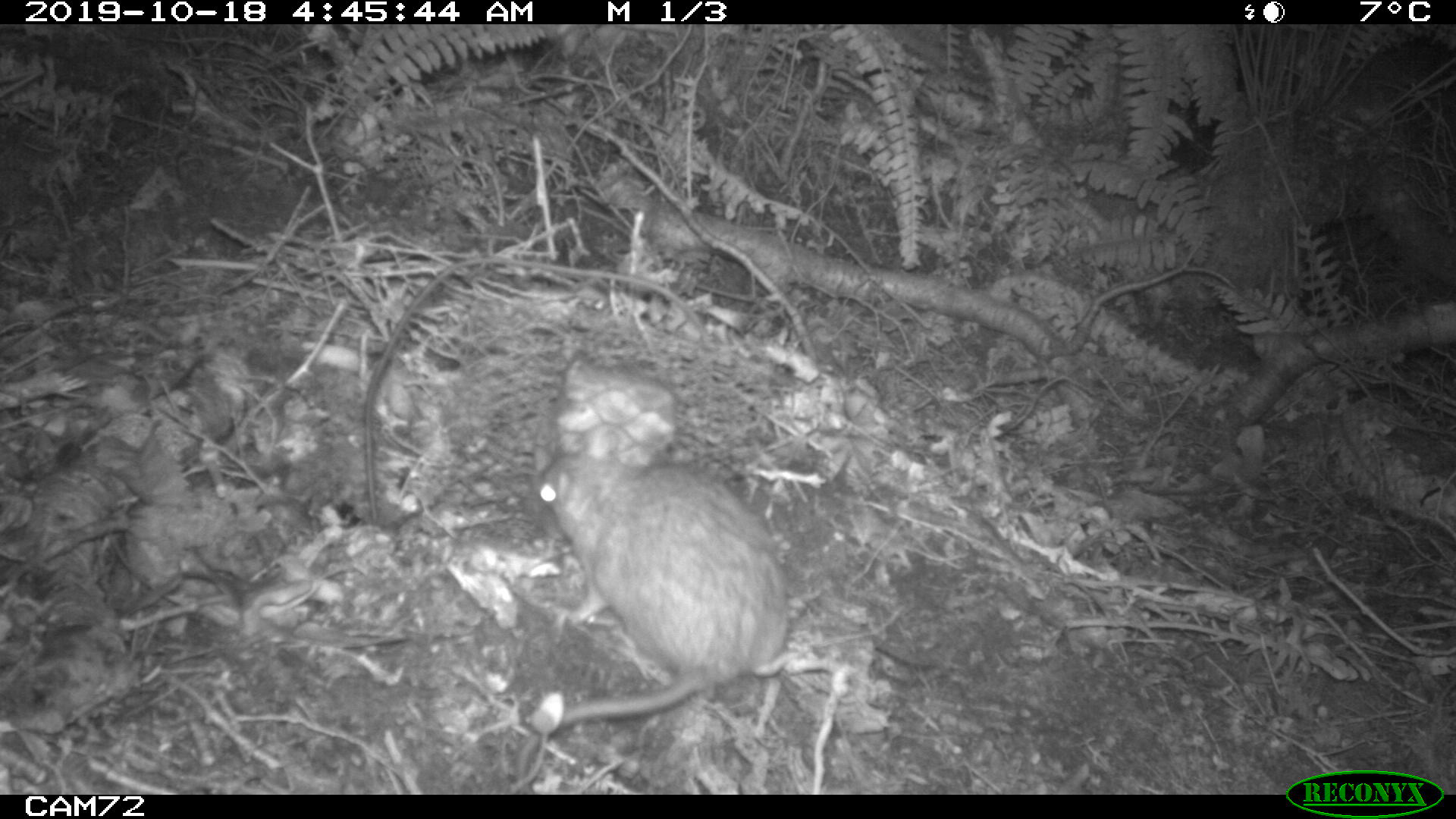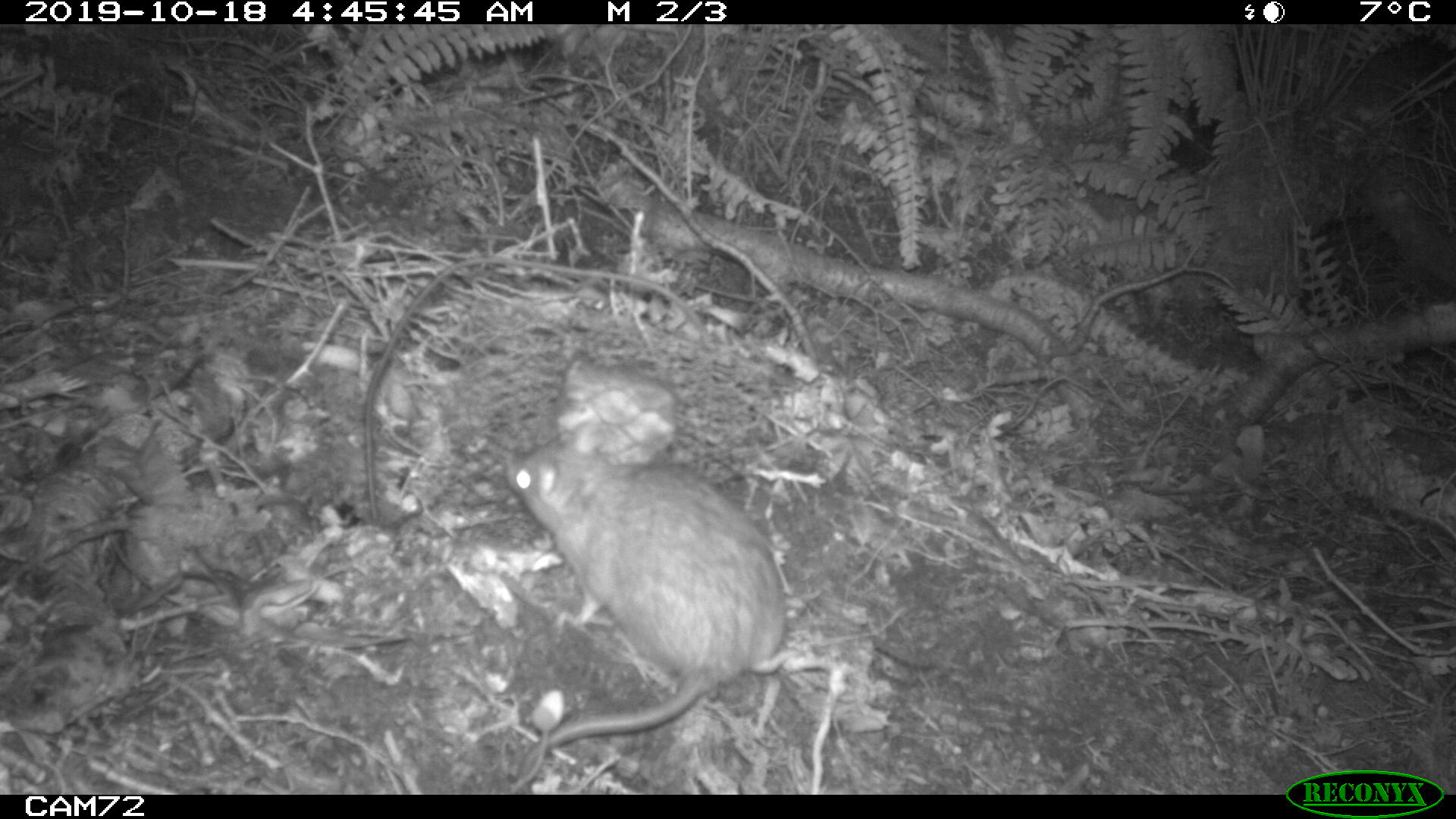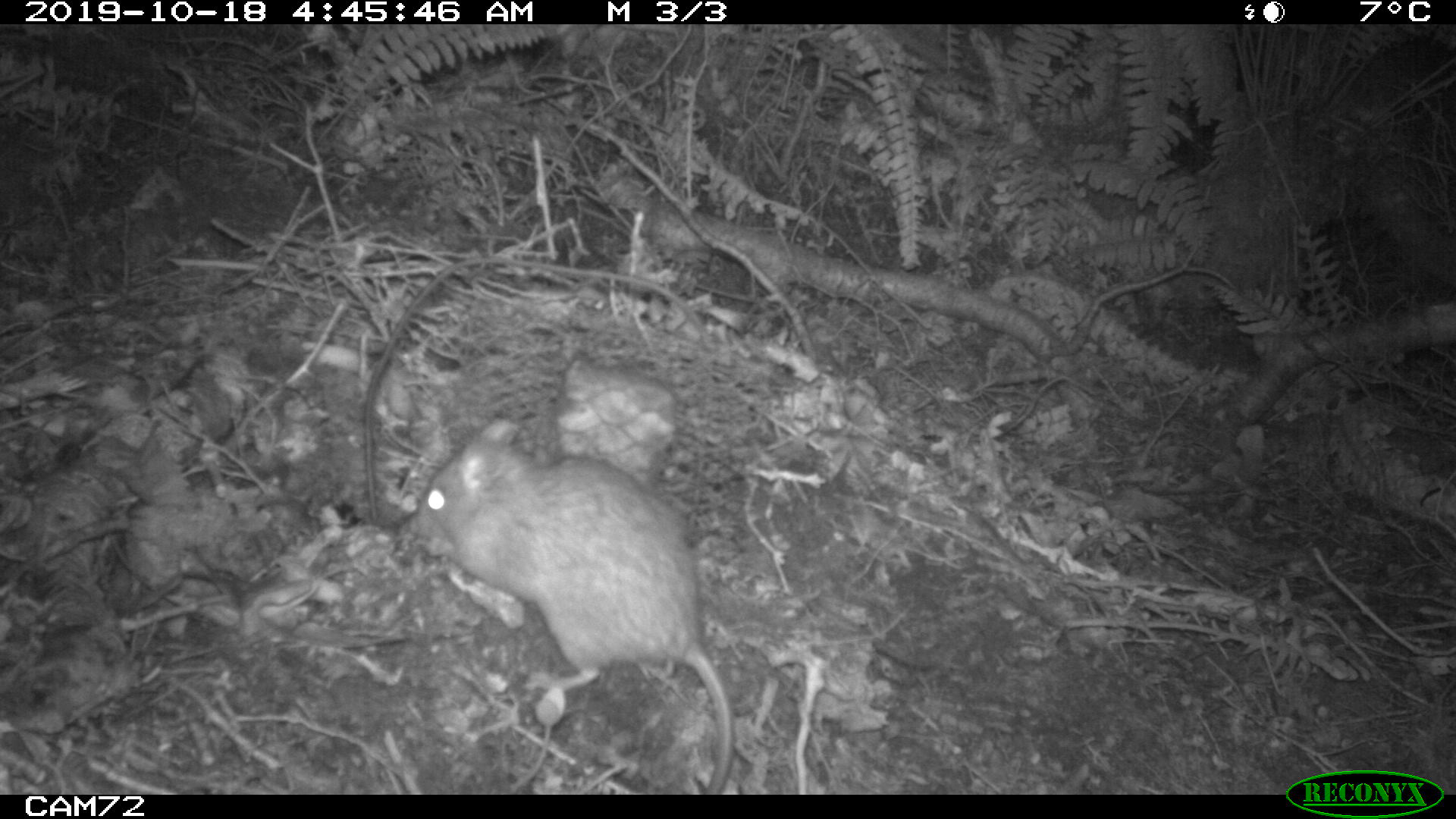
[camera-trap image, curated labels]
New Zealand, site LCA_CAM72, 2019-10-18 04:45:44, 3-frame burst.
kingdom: Animalia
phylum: Chordata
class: Mammalia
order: Rodentia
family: Muridae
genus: Rattus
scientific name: Rattus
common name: rat